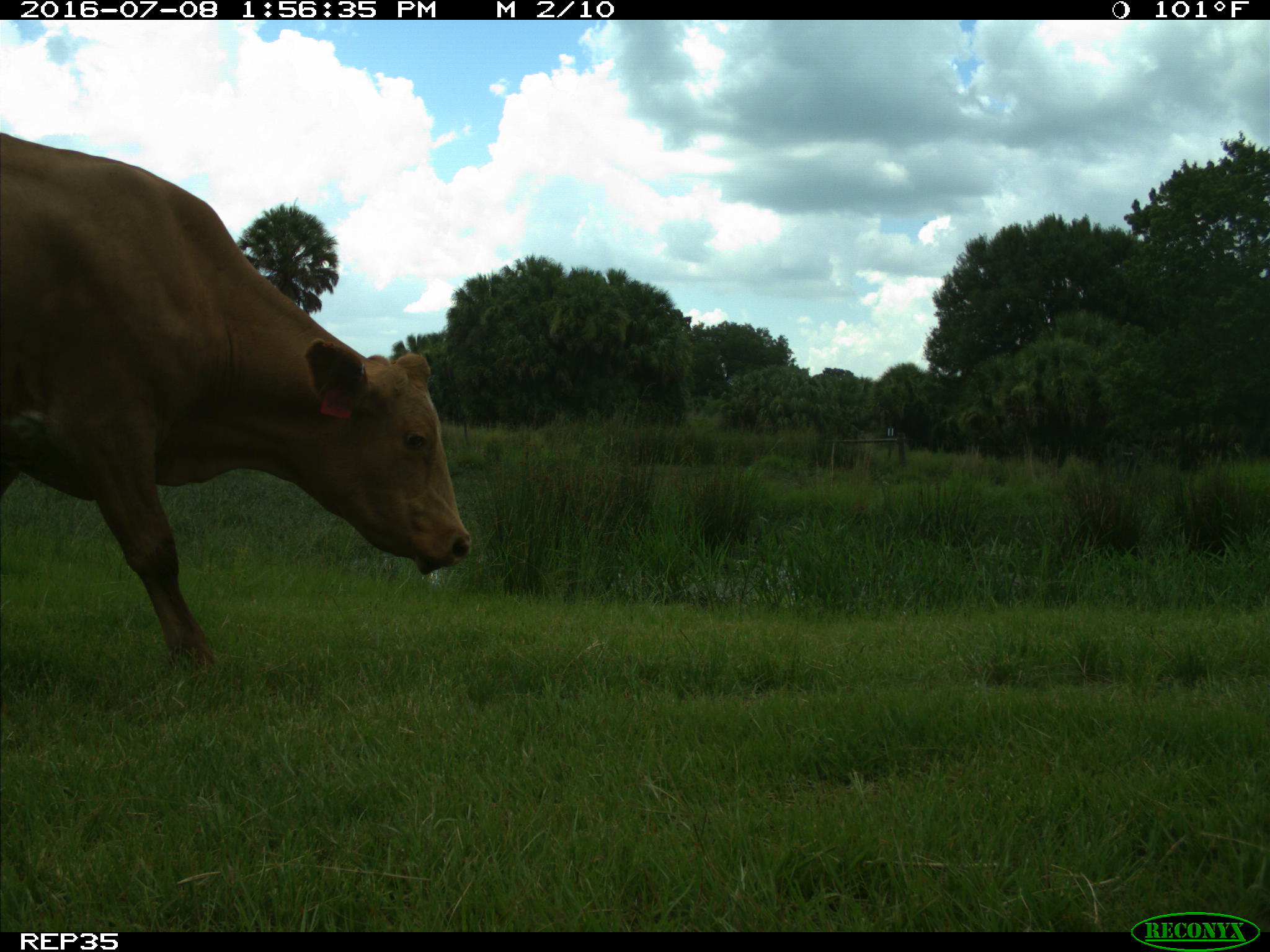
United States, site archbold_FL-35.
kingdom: Animalia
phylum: Chordata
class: Mammalia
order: Artiodactyla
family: Bovidae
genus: Bos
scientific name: Bos taurus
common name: domestic cow